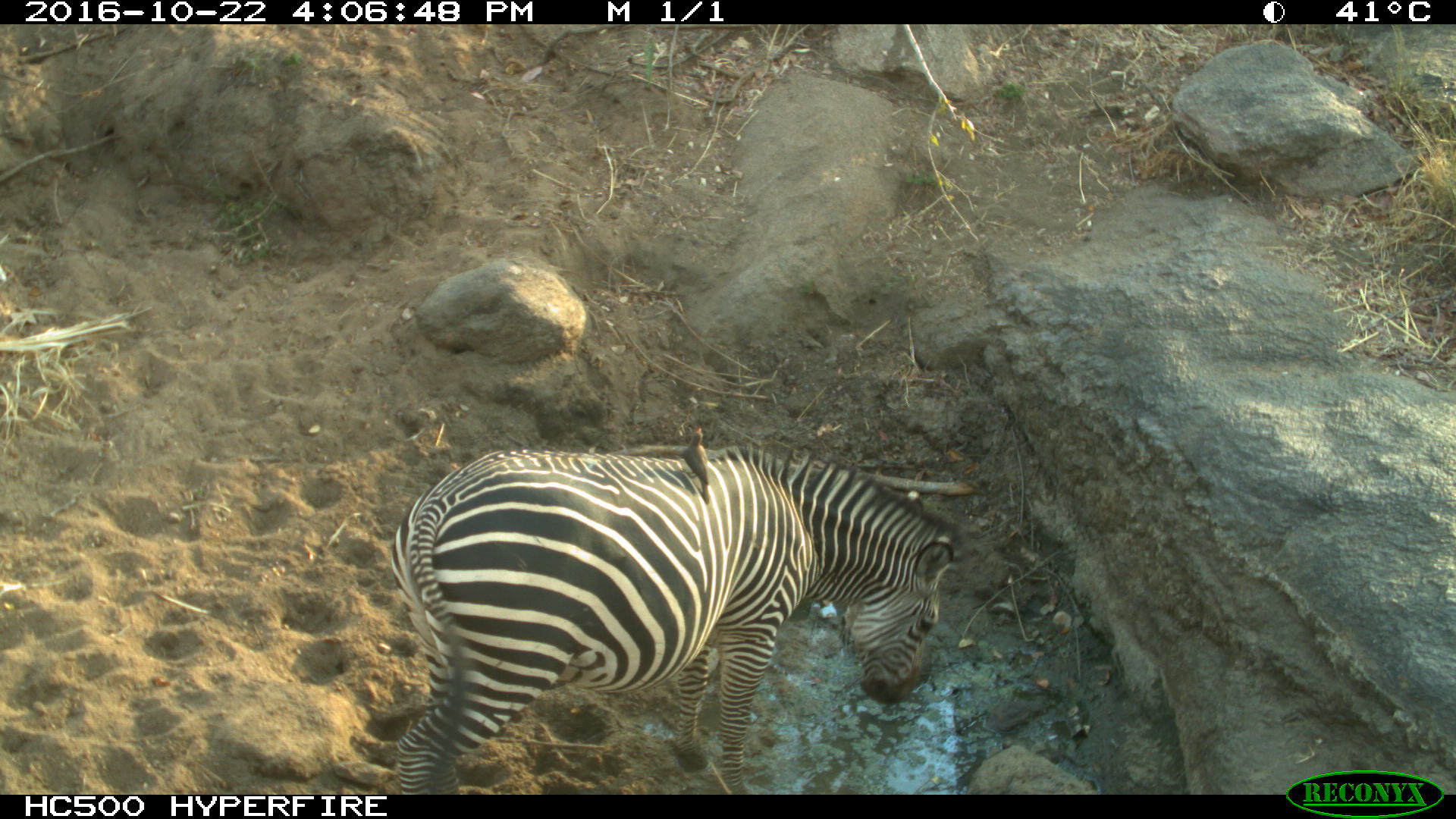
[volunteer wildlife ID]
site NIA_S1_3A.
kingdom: Animalia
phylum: Chordata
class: Aves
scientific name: Aves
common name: bird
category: birdother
Birdother (bird) (Aves), count 1. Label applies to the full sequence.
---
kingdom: Animalia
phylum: Chordata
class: Mammalia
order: Perissodactyla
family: Equidae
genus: Equus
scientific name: Equus quagga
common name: plains zebra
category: zebraplains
Zebraplains (plains zebra) (Equus quagga), count 1. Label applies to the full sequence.